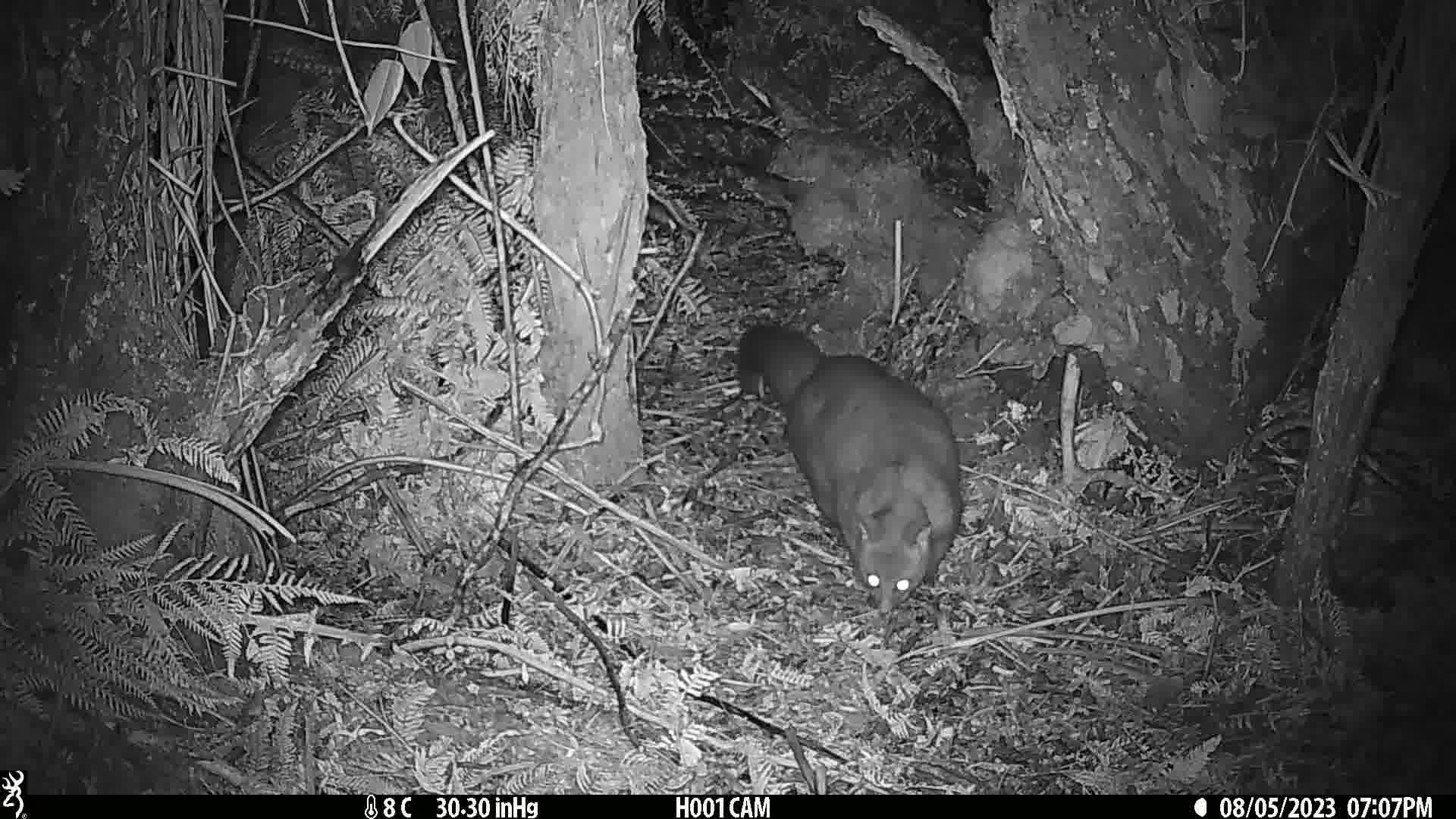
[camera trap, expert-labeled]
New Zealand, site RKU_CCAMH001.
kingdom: Animalia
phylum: Chordata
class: Mammalia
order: Diprotodontia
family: Phalangeridae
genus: Trichosurus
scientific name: Trichosurus vulpecula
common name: common brushtail possum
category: possum